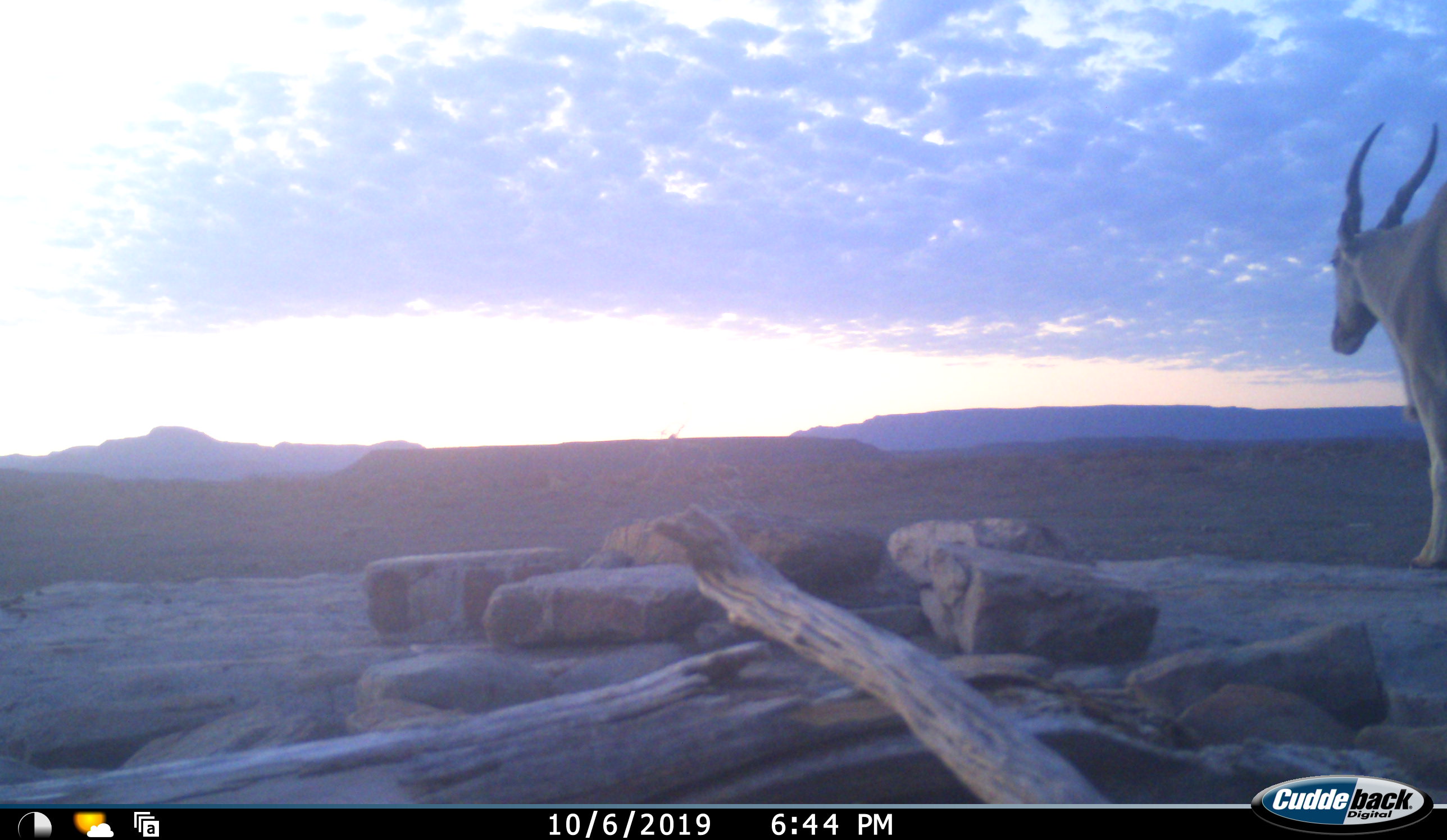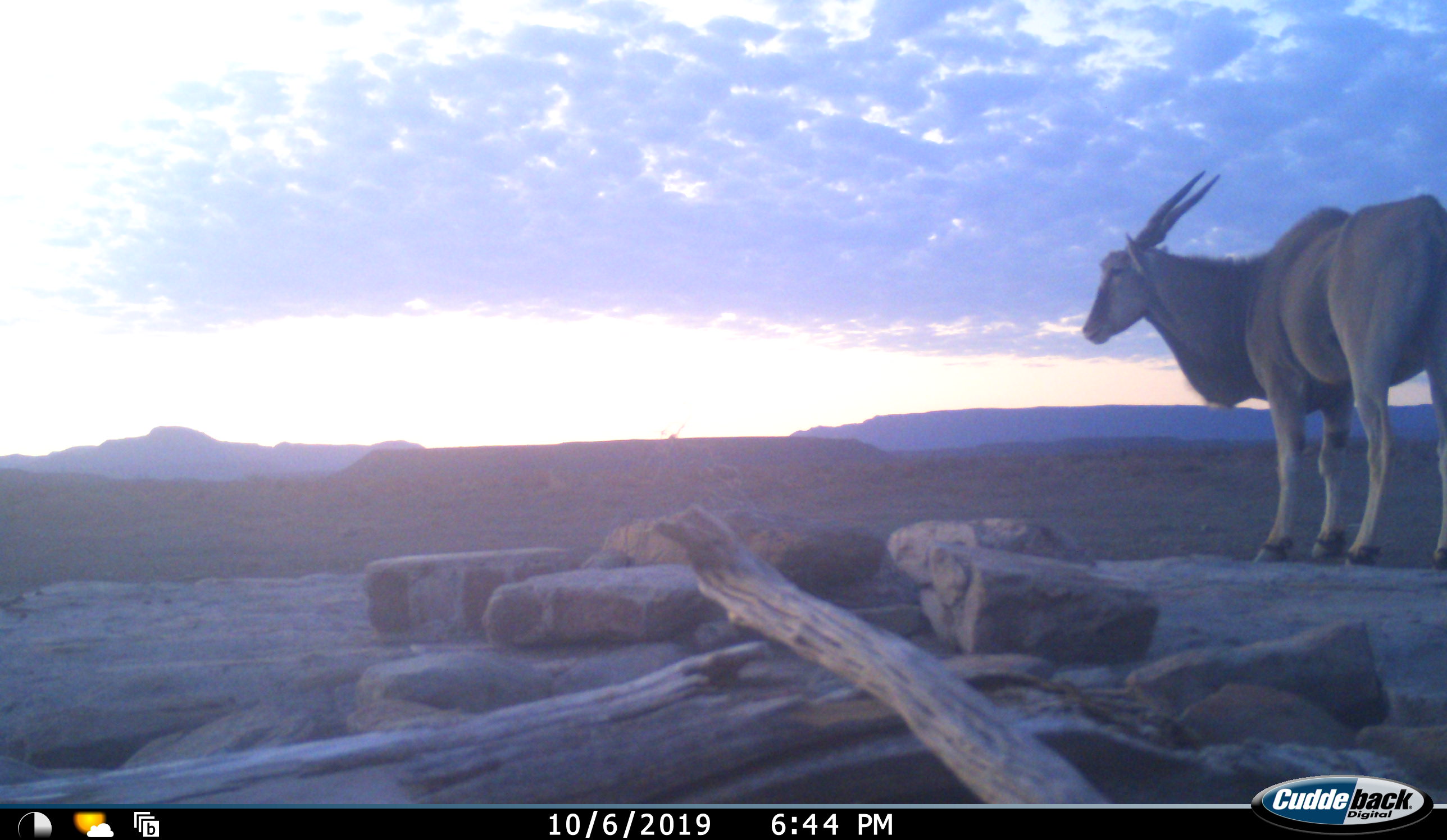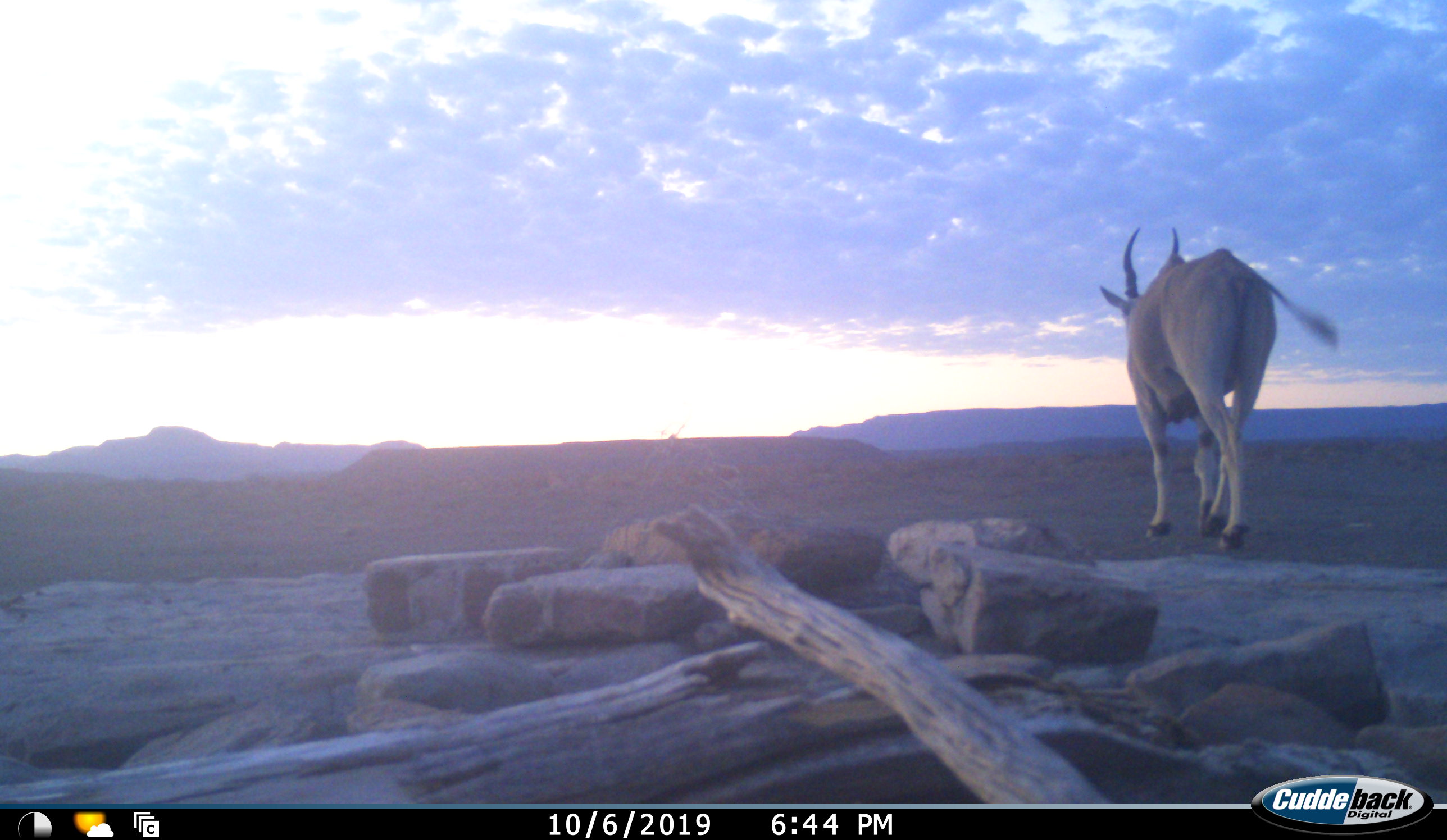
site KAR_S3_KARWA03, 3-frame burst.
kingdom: Animalia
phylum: Chordata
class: Mammalia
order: Artiodactyla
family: Bovidae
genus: Tragelaphus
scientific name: Tragelaphus oryx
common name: eland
Eland (Tragelaphus oryx), count 1. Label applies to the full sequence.